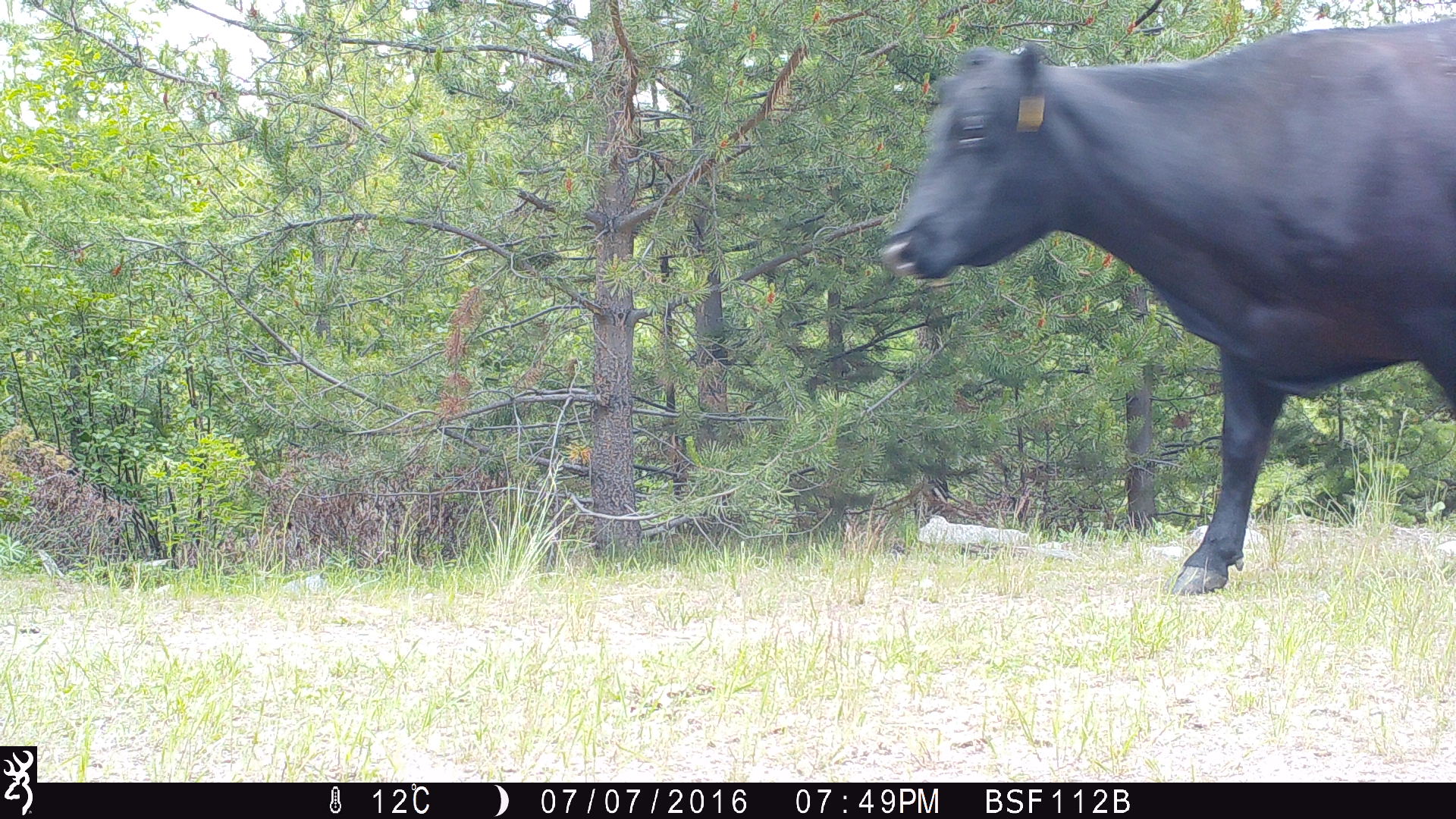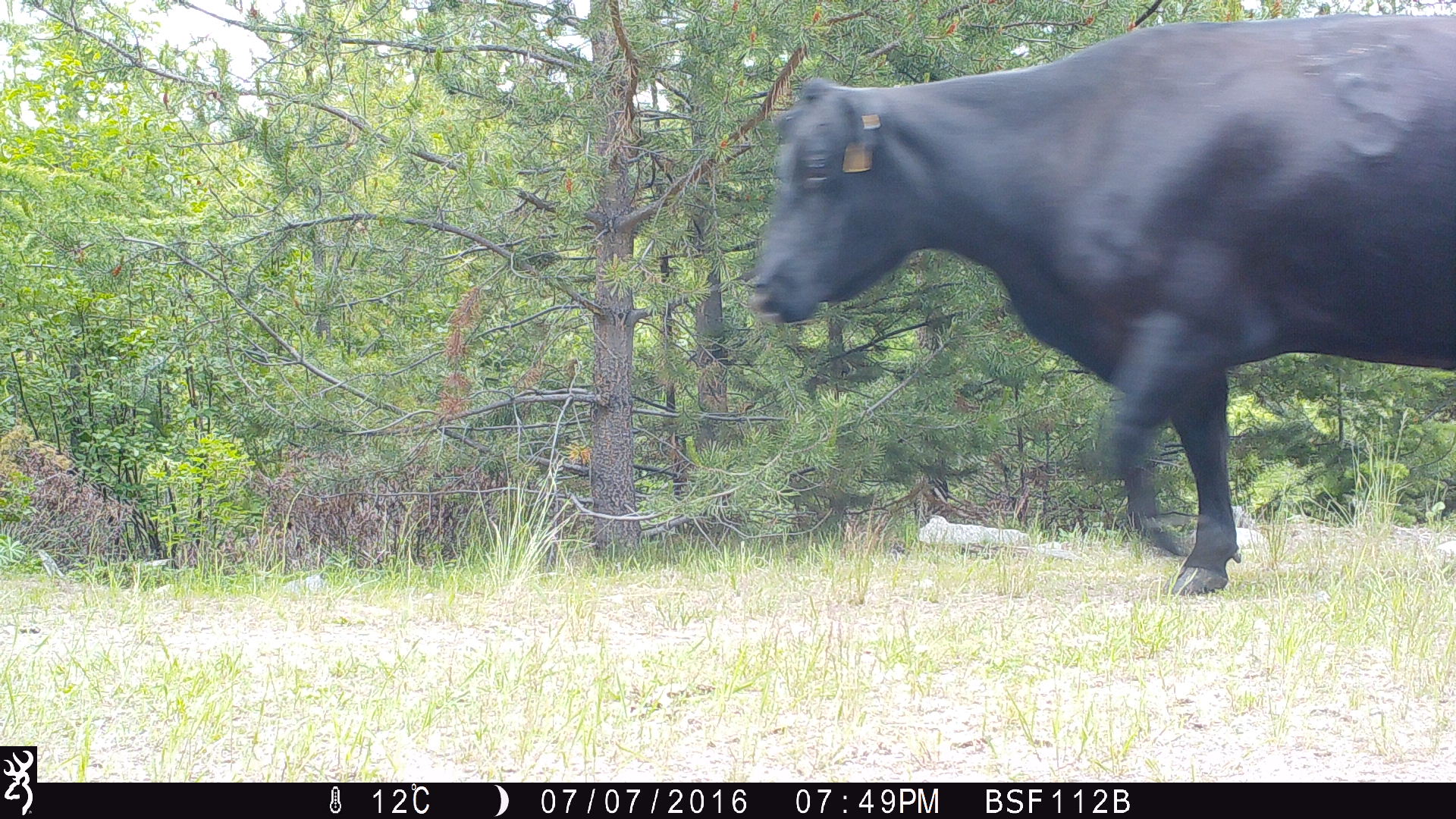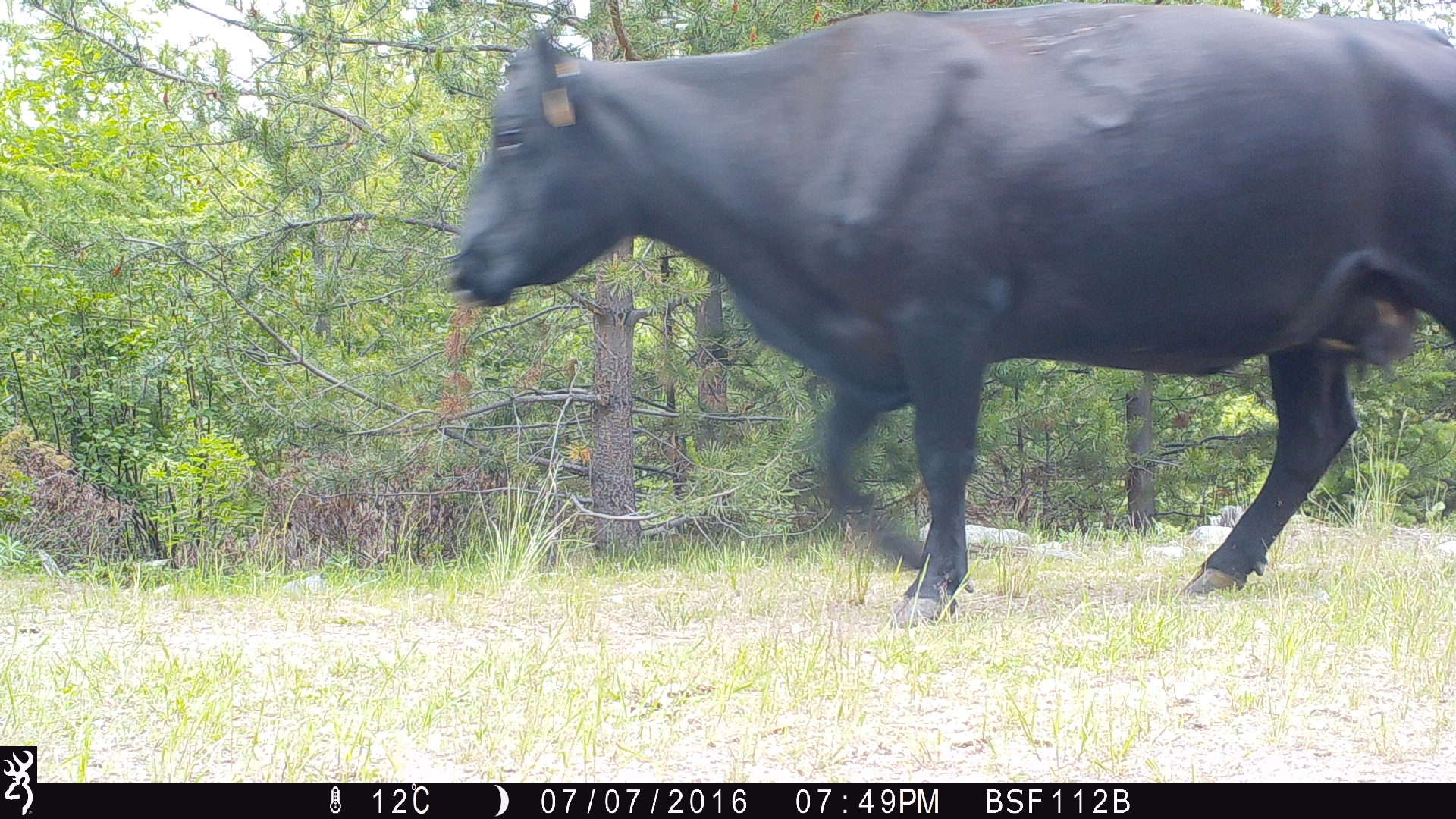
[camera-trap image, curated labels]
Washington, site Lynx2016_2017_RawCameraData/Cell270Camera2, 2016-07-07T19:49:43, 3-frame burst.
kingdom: Animalia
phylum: Chordata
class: Mammalia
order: Artiodactyla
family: Bovidae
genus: Bos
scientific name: Bos taurus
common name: domestic cattle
Domestic cattle (Bos taurus). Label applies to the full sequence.